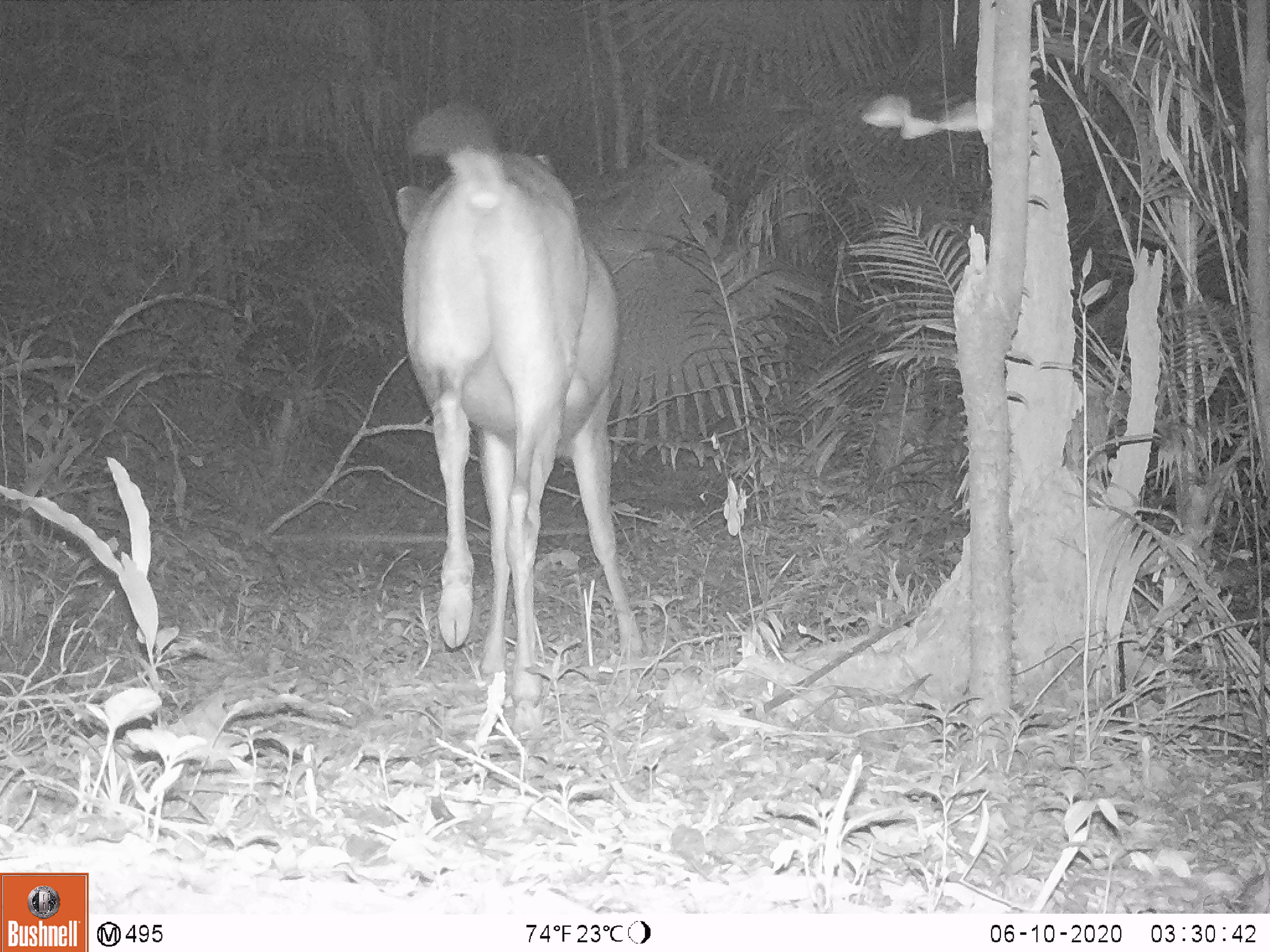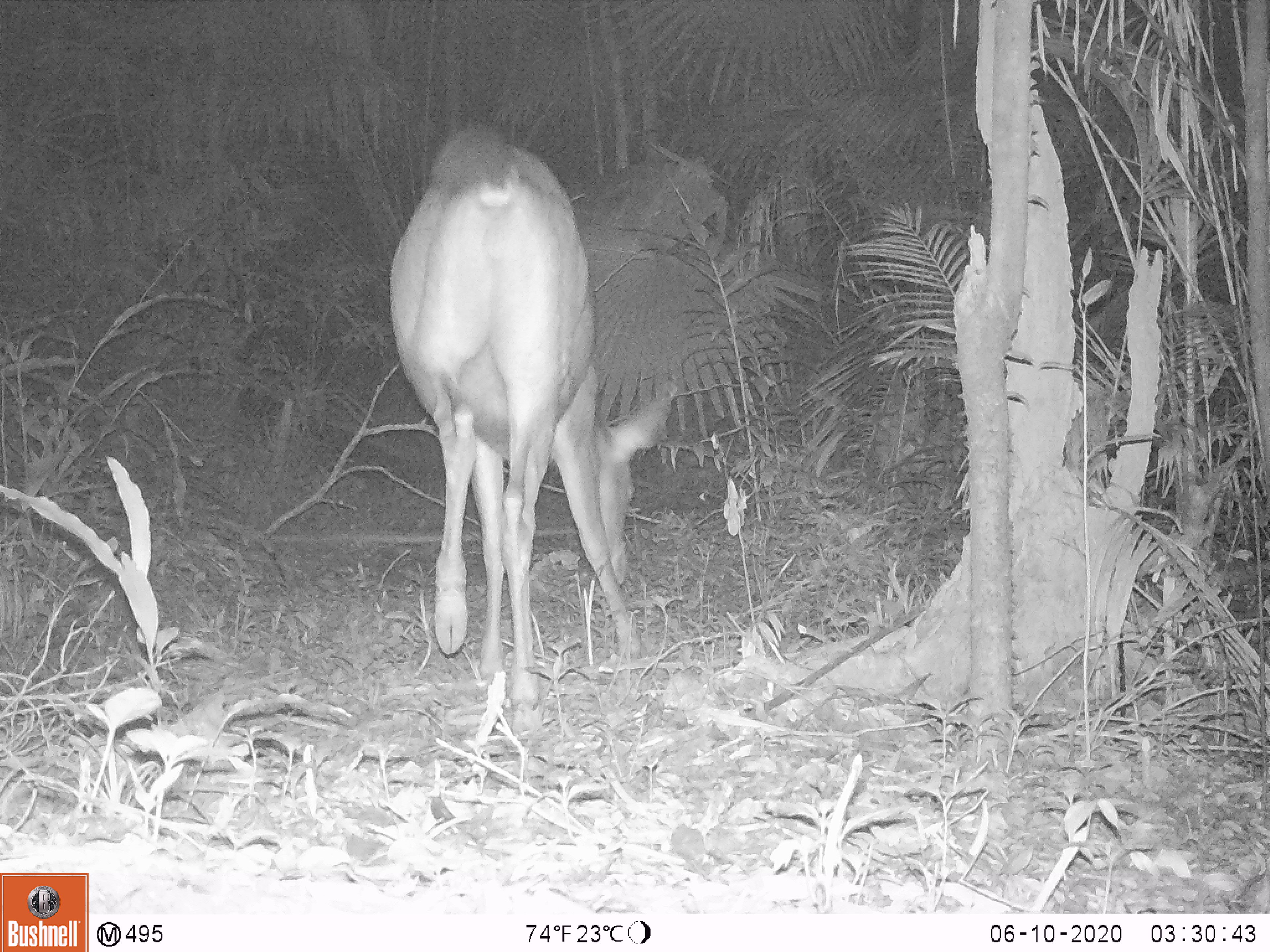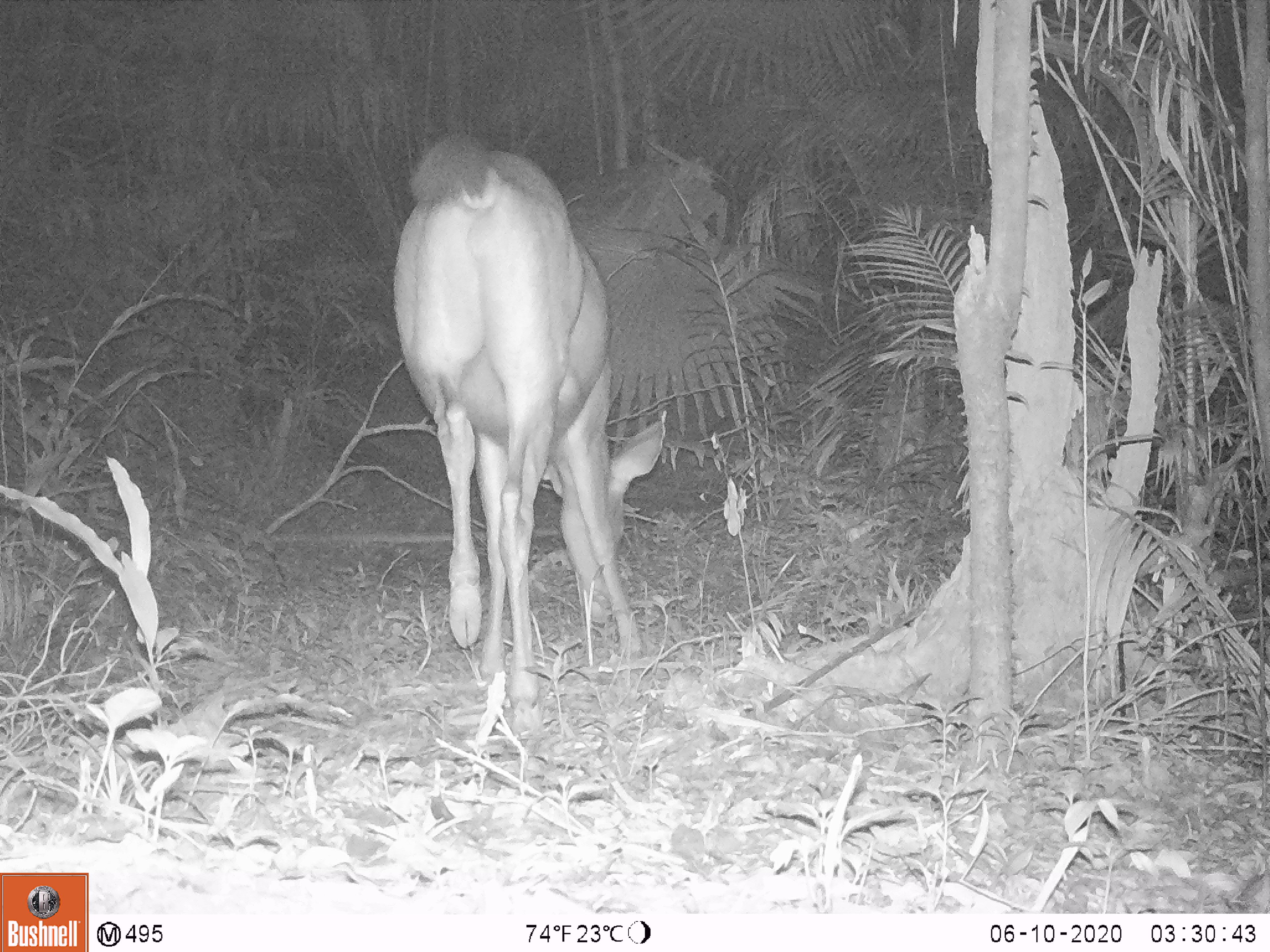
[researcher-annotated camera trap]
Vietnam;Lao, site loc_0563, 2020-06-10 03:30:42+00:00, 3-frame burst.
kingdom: Animalia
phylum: Chordata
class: Mammalia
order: Artiodactyla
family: Cervidae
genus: Rusa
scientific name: Rusa unicolor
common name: sambar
Sambar (Rusa unicolor). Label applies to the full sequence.